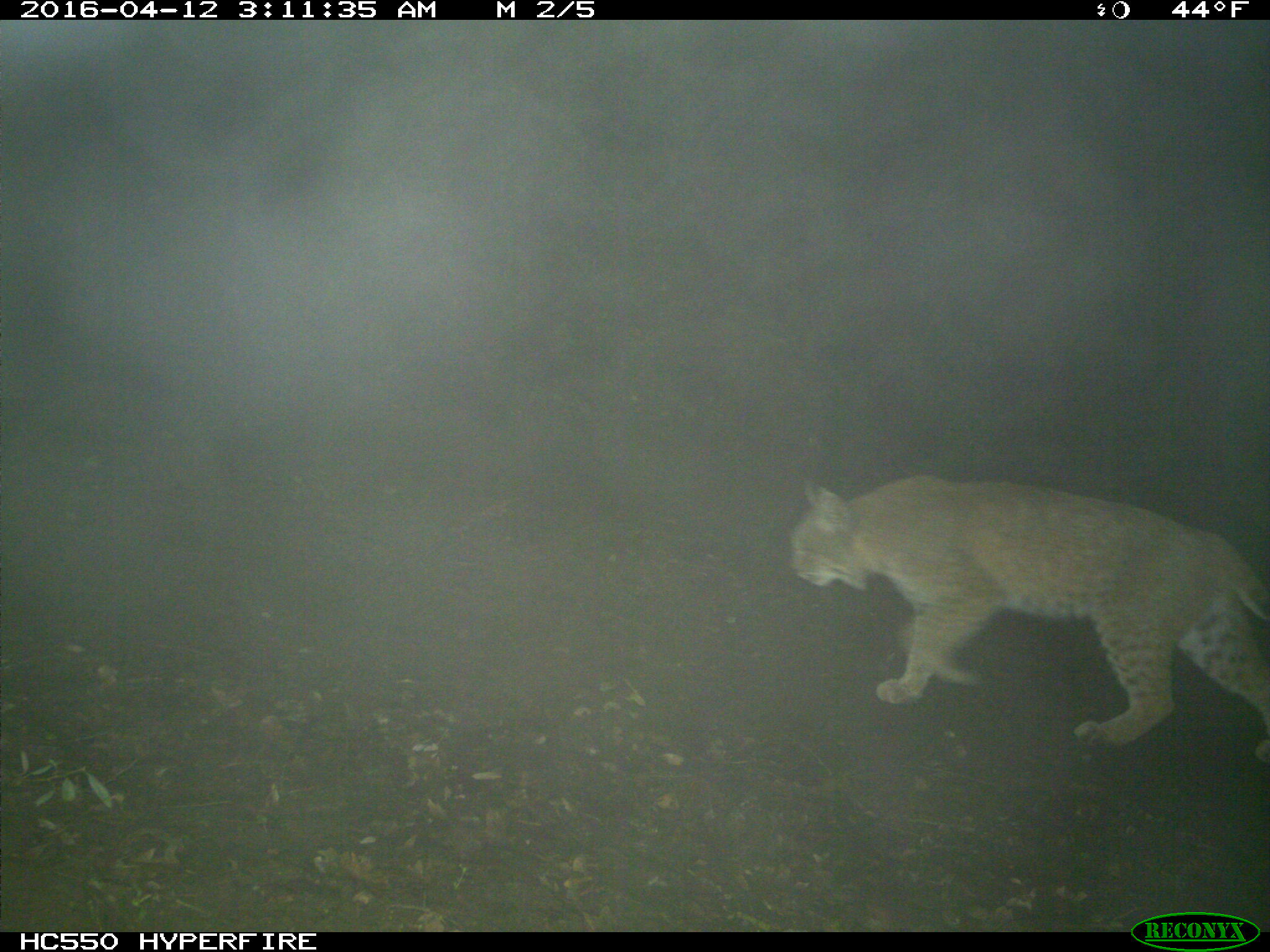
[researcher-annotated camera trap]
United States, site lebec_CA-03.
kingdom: Animalia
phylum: Chordata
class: Mammalia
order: Carnivora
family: Felidae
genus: Lynx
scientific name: Lynx rufus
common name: bobcat